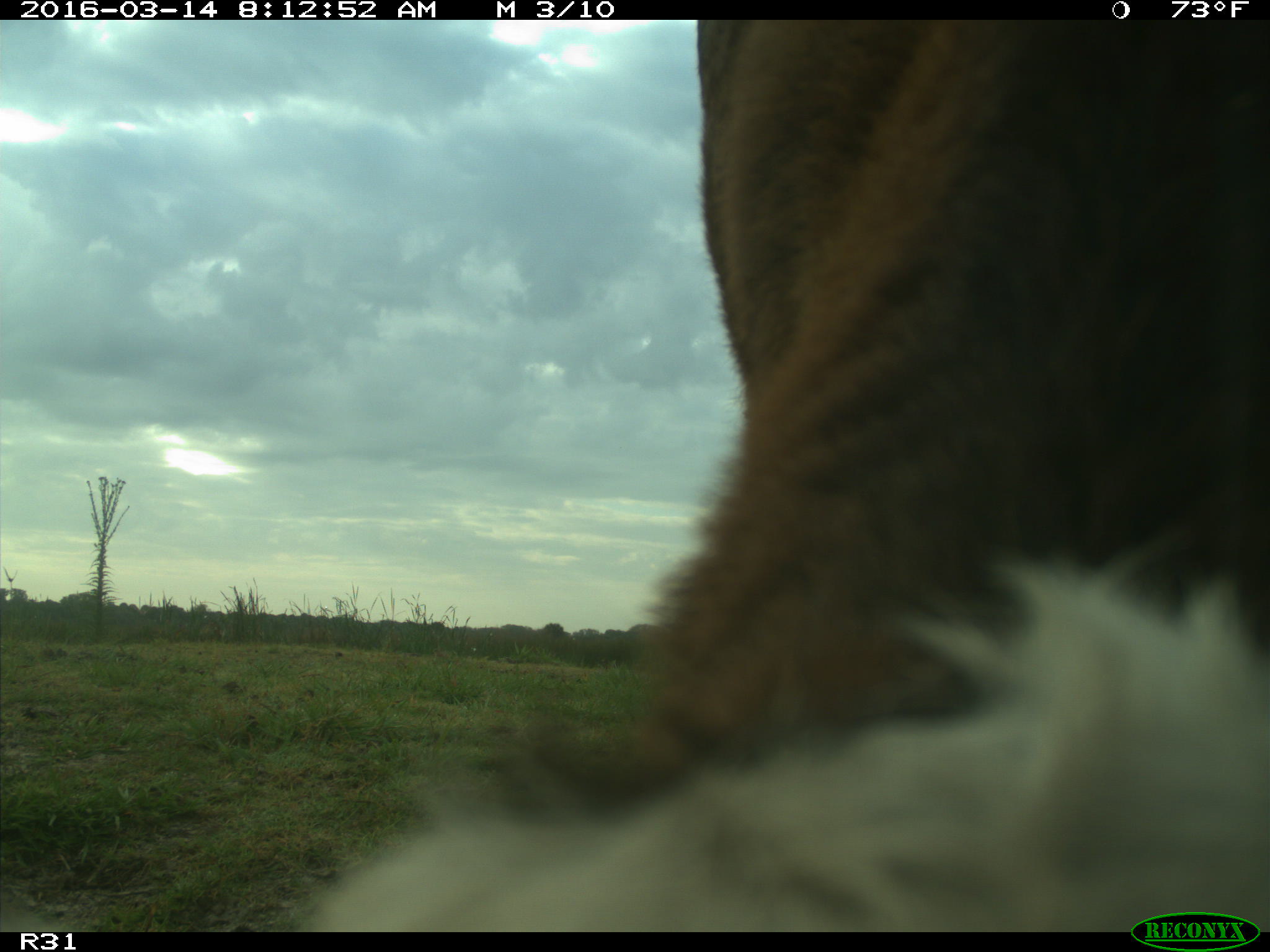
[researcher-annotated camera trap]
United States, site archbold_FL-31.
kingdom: Animalia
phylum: Chordata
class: Mammalia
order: Artiodactyla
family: Bovidae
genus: Bos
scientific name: Bos taurus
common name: domestic cow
Bos taurus (domestic cow).